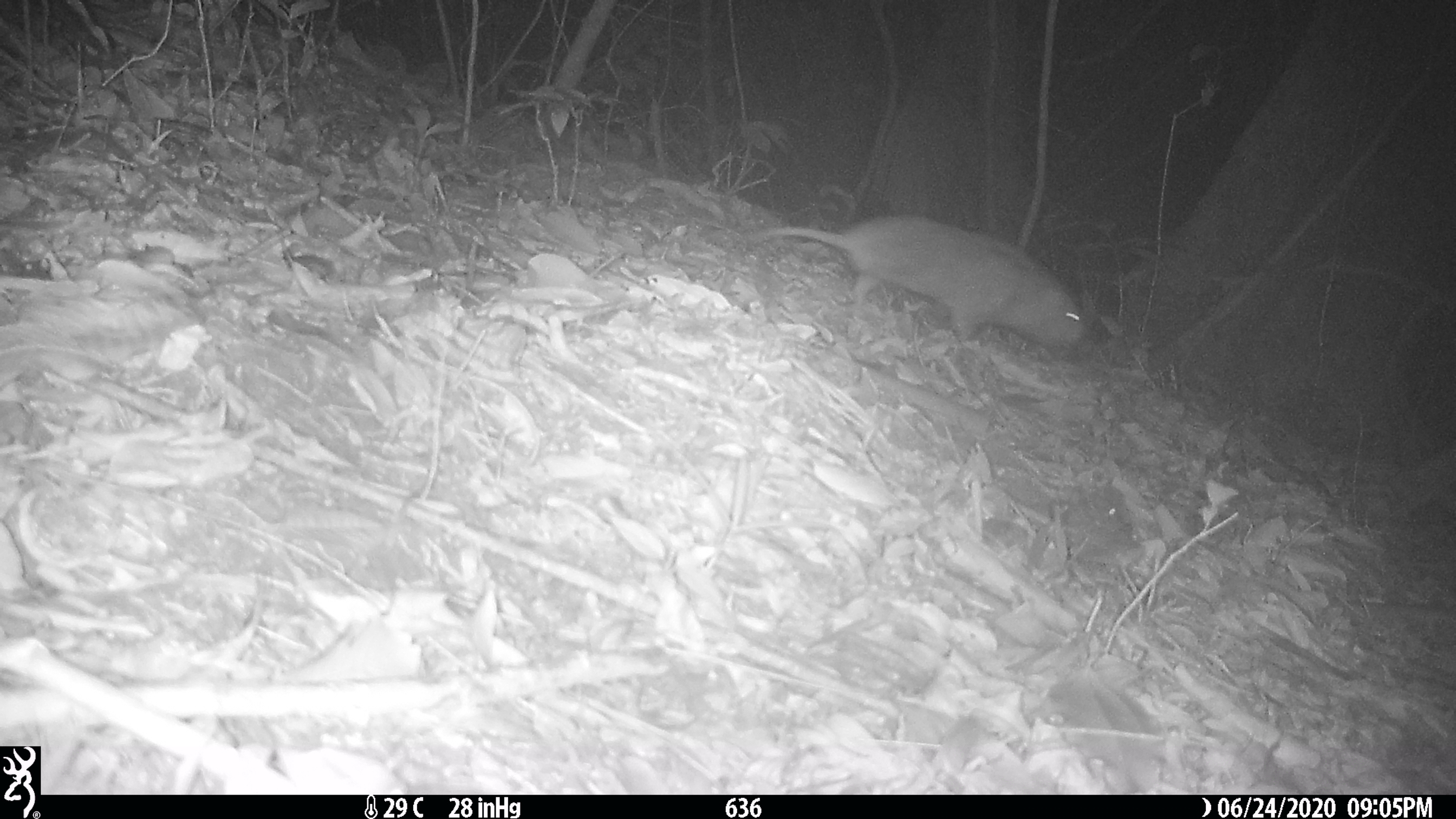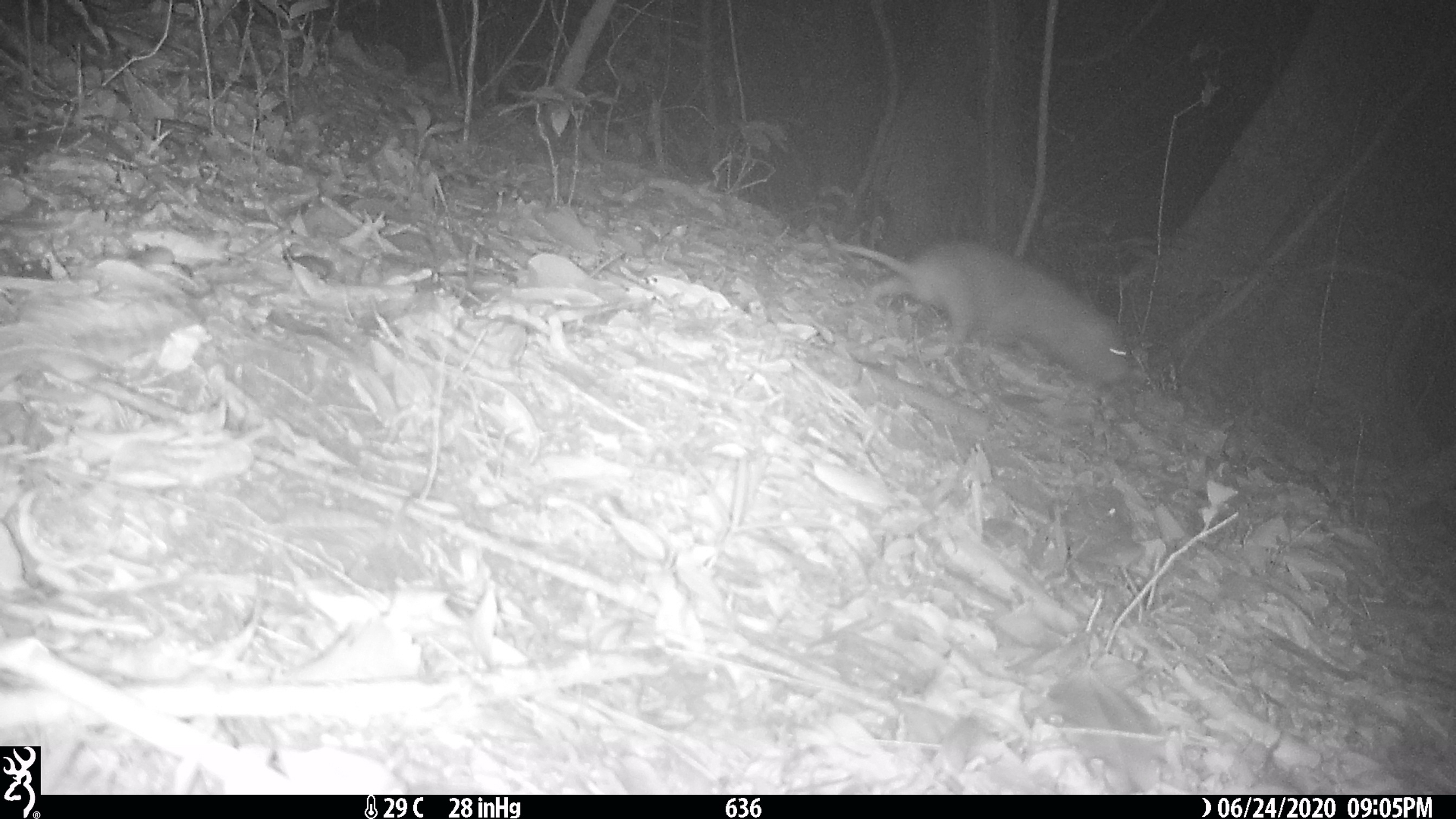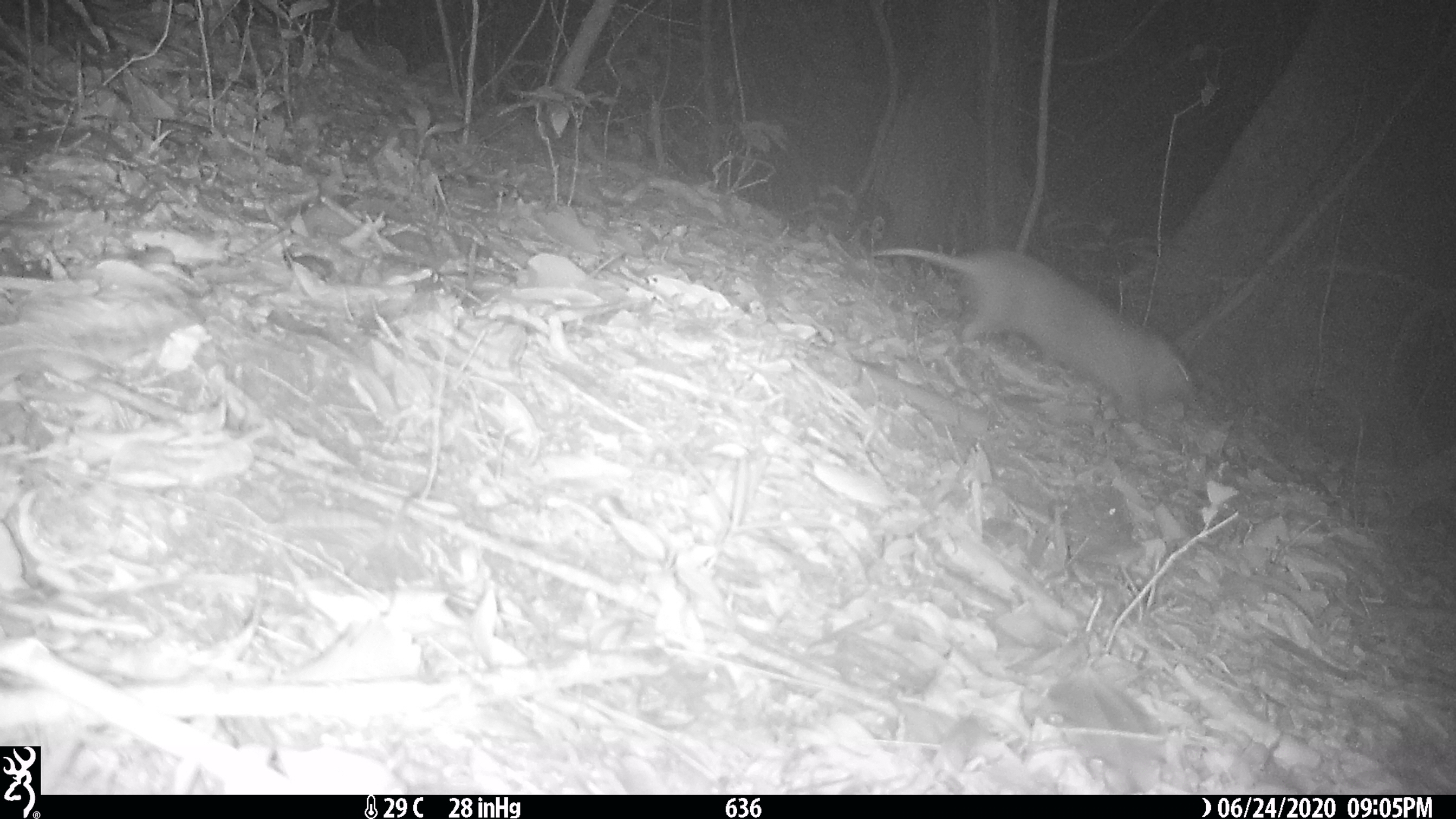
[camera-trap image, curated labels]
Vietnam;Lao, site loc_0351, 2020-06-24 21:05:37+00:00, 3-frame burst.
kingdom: Animalia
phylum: Chordata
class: Mammalia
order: Rodentia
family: Echimyidae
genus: Dactylomys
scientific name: Dactylomys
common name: bamboo rat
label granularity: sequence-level